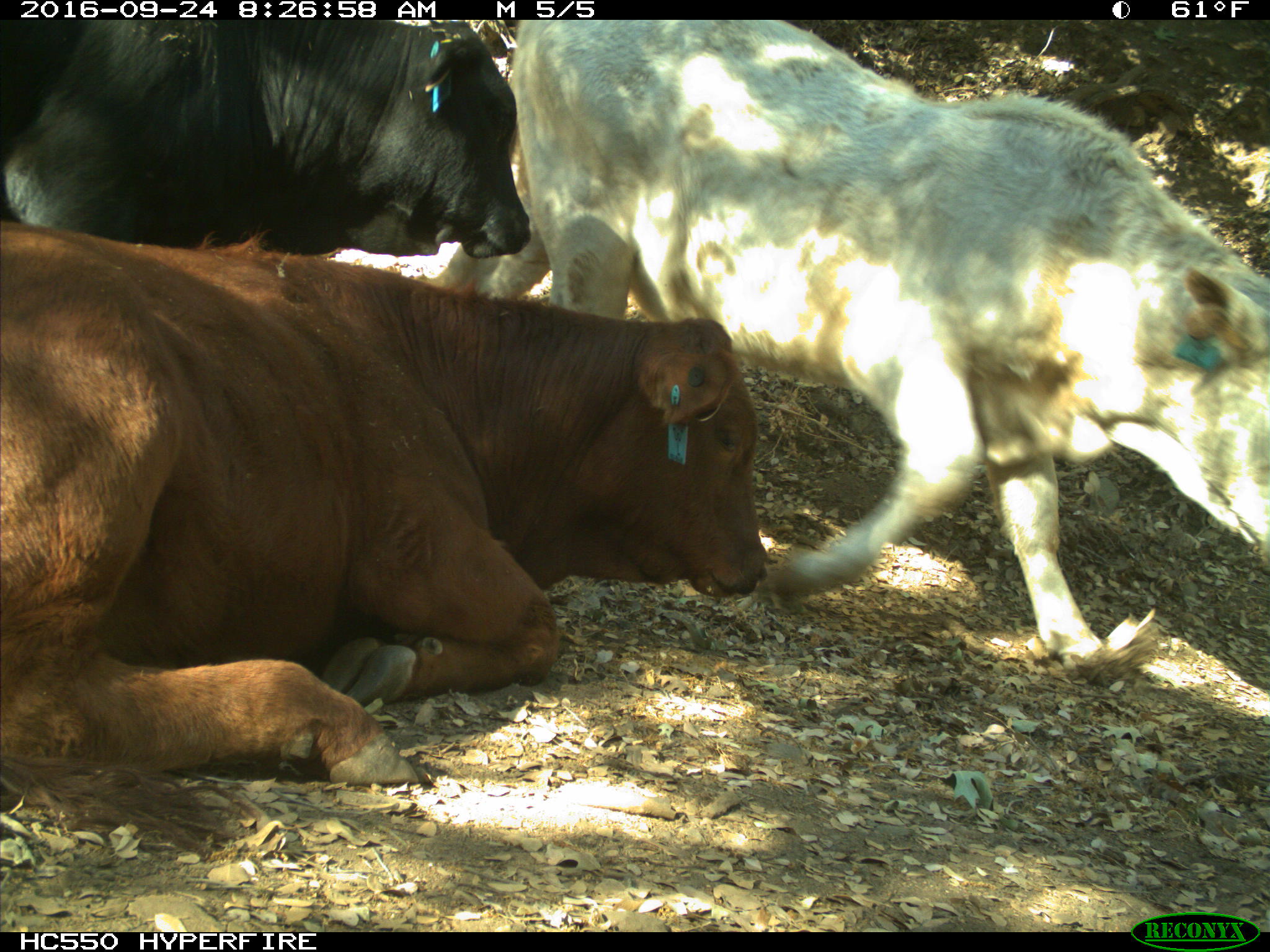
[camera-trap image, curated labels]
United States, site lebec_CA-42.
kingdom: Animalia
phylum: Chordata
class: Mammalia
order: Artiodactyla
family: Bovidae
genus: Bos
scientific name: Bos taurus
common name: domestic cow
Bos taurus (domestic cow).